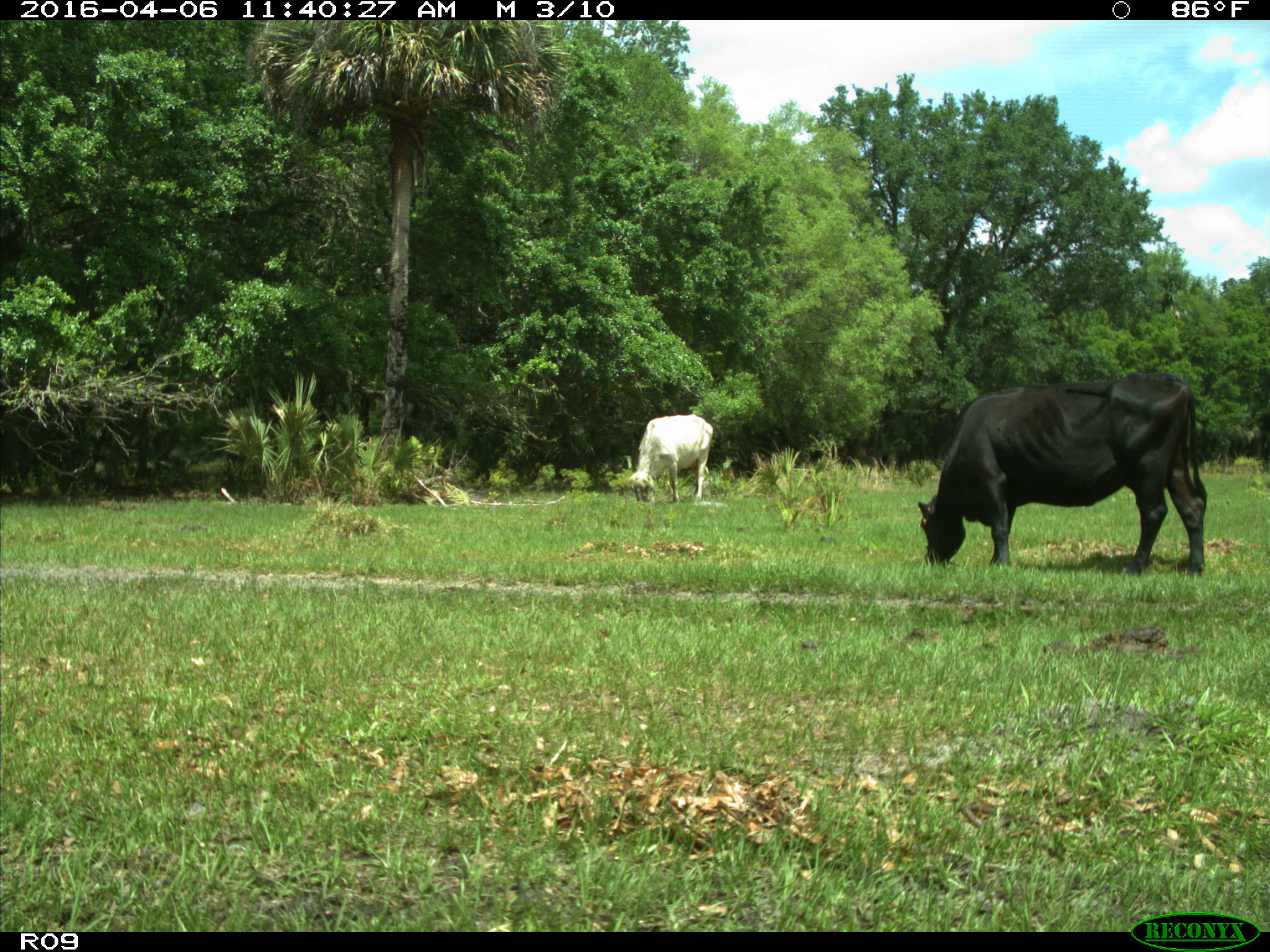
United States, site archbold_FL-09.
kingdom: Animalia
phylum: Chordata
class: Mammalia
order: Artiodactyla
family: Bovidae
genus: Bos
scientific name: Bos taurus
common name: domestic cow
Bos taurus (domestic cow).